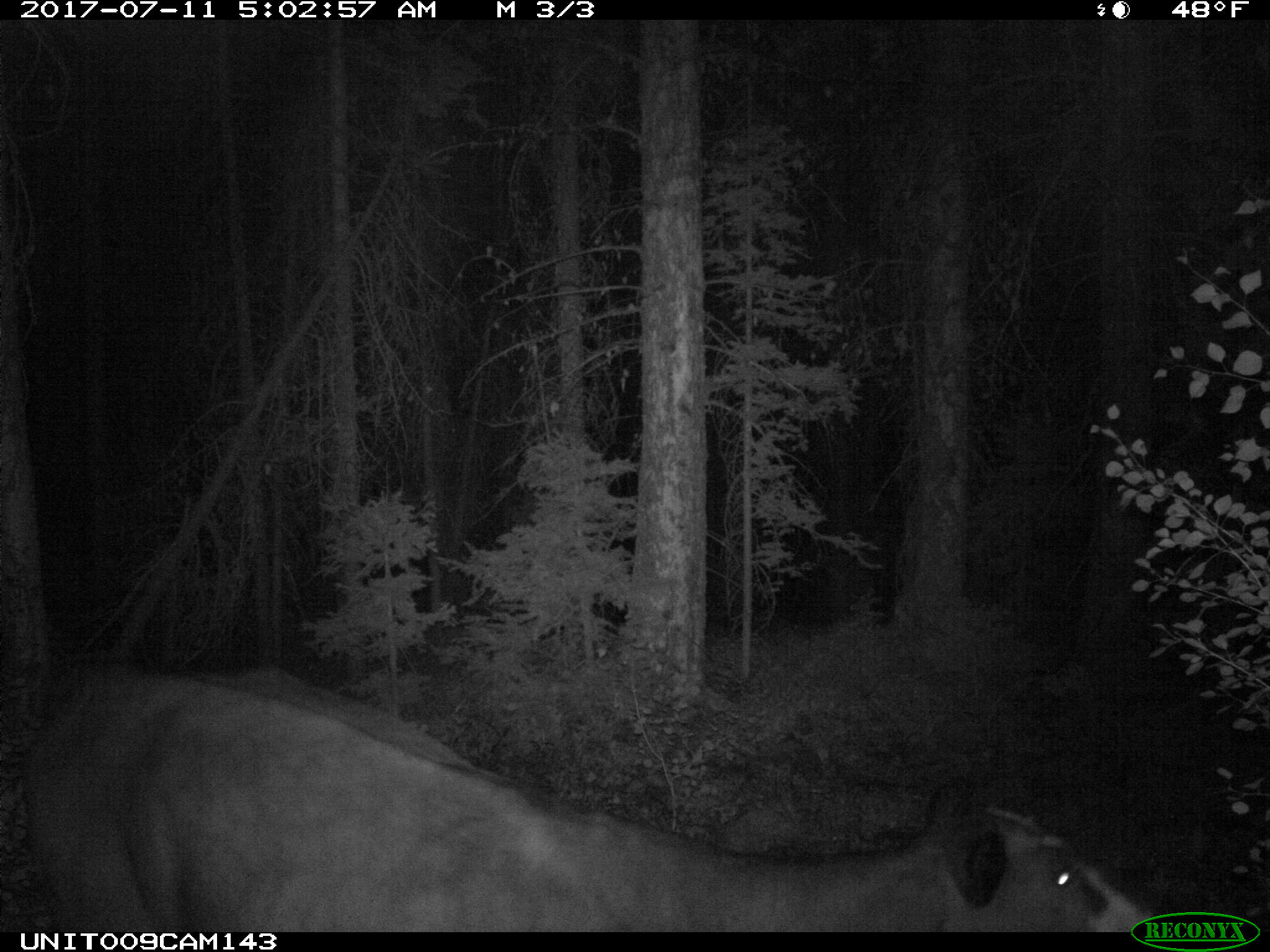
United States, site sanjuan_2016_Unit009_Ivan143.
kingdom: Animalia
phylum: Chordata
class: Mammalia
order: Artiodactyla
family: Bovidae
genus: Bos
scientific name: Bos taurus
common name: domestic cow